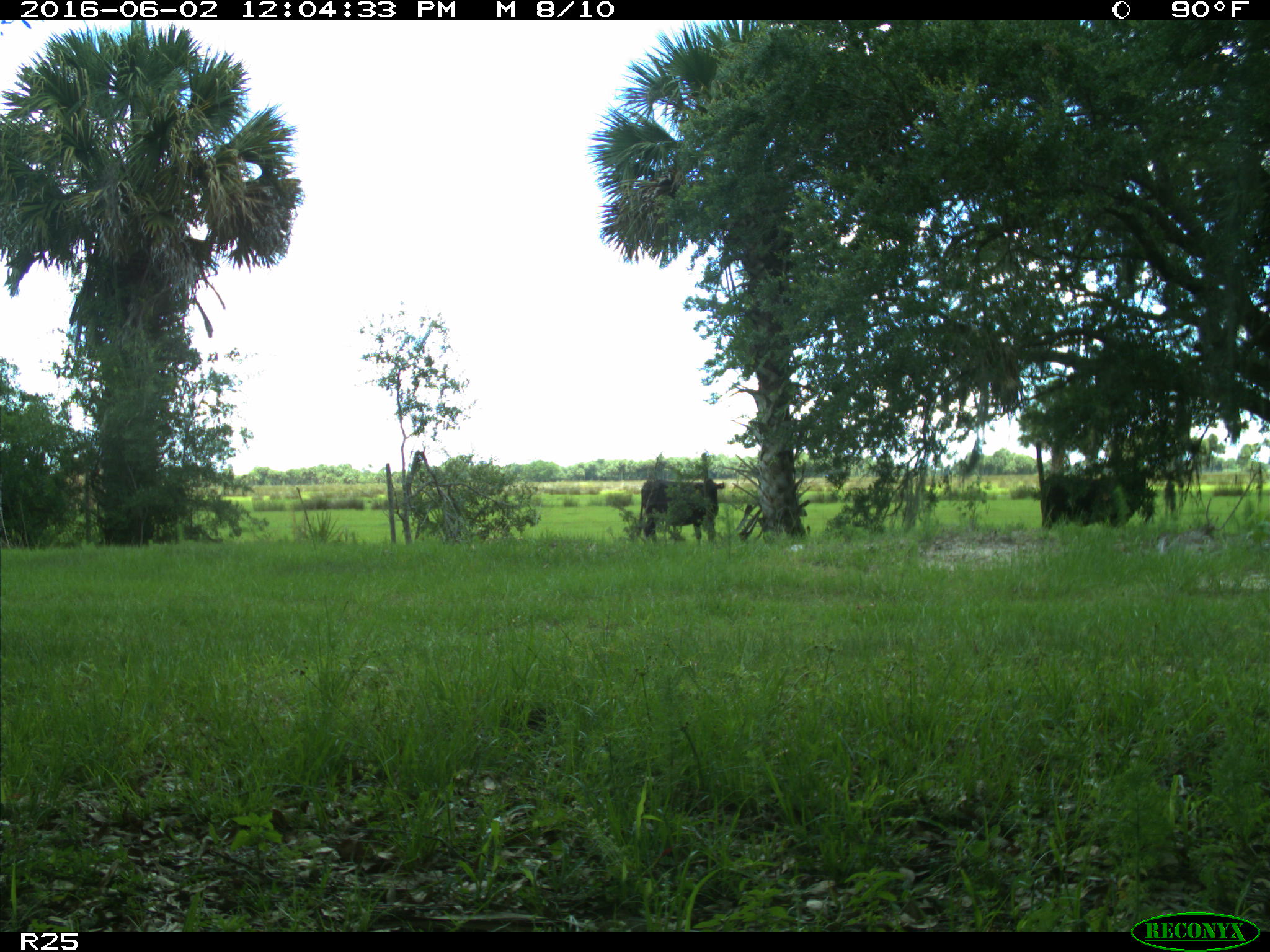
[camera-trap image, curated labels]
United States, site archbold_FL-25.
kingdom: Animalia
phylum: Chordata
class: Mammalia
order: Artiodactyla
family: Bovidae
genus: Bos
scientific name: Bos taurus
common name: domestic cow